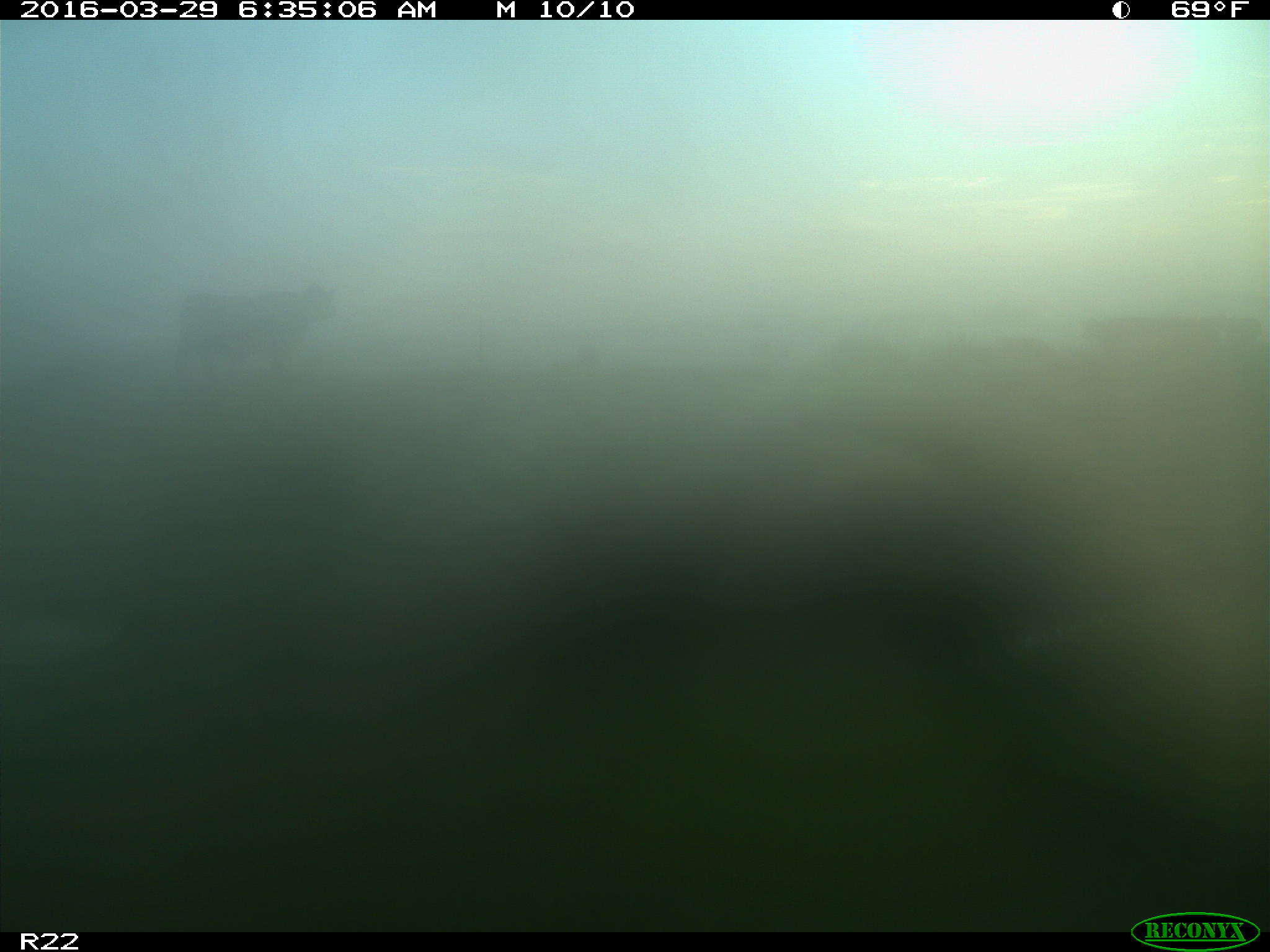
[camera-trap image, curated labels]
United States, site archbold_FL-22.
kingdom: Animalia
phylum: Chordata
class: Mammalia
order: Artiodactyla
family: Bovidae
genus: Bos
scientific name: Bos taurus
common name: domestic cow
Bos taurus (domestic cow).